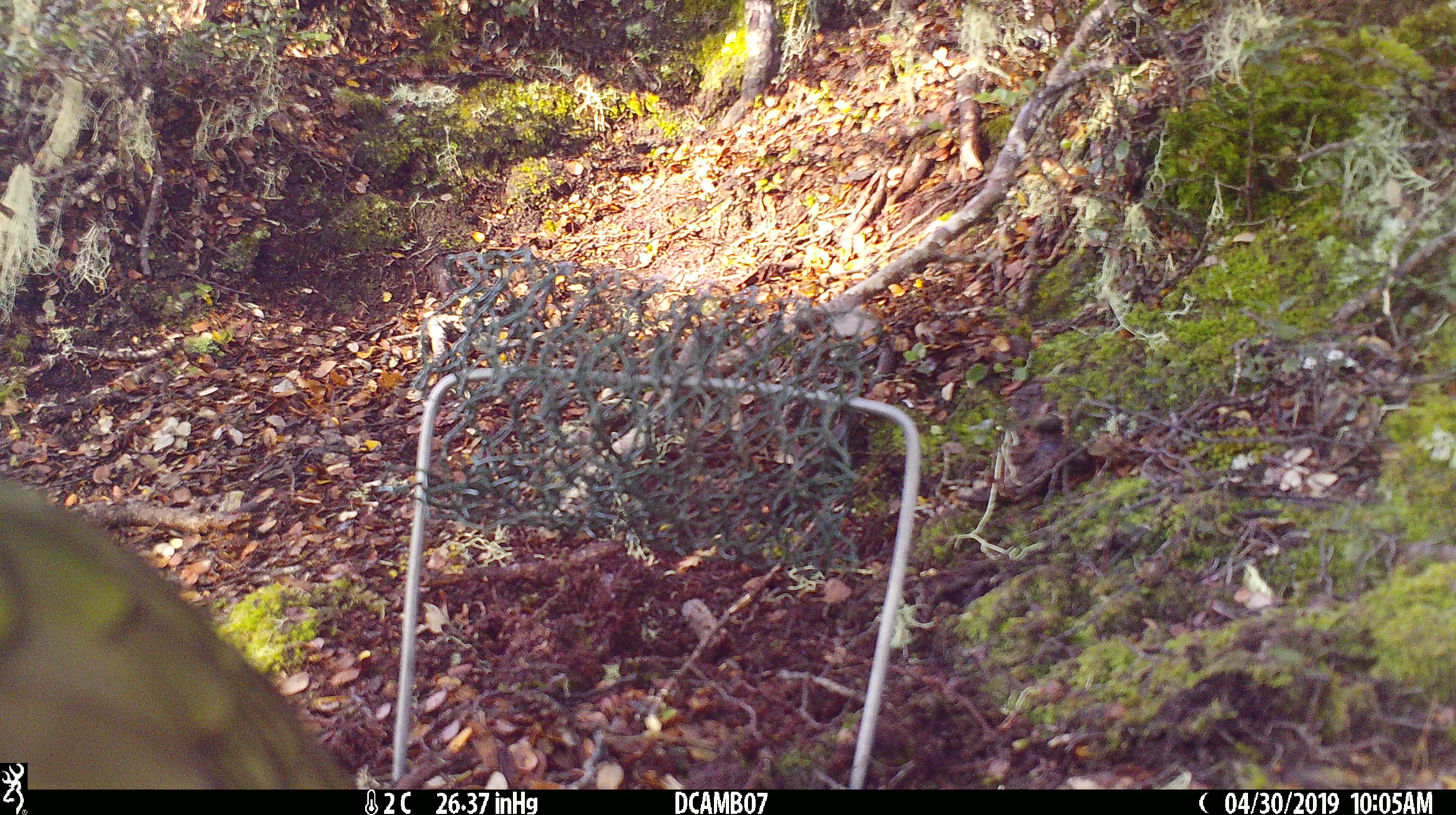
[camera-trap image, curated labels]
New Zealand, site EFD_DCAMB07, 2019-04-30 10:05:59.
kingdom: Animalia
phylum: Chordata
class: Aves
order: Psittaciformes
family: Strigopidae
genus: Nestor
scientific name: Nestor notabilis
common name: kea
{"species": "kea (Nestor notabilis)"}